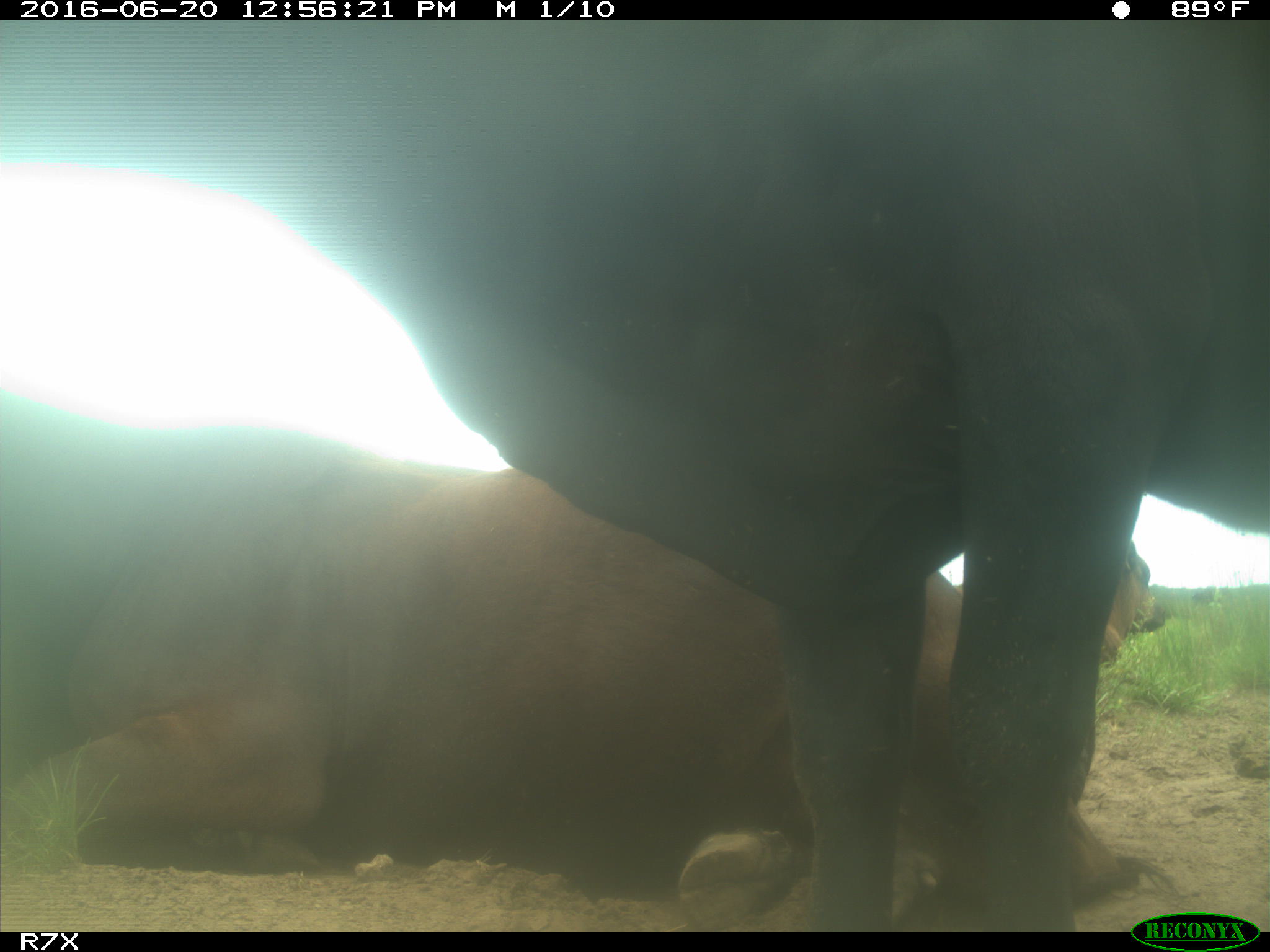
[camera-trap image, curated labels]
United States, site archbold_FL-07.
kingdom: Animalia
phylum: Chordata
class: Mammalia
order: Artiodactyla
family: Bovidae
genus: Bos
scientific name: Bos taurus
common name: domestic cow